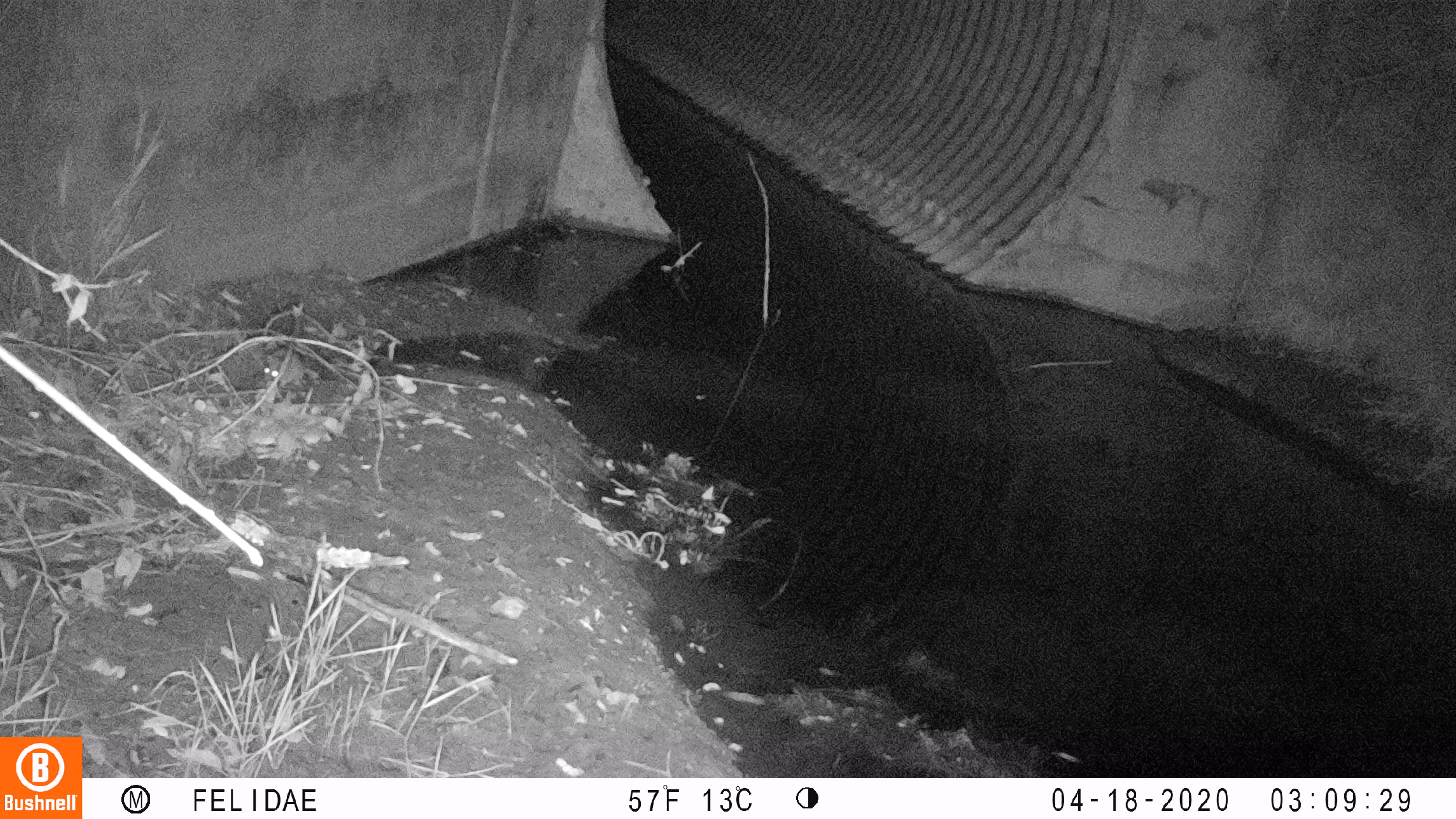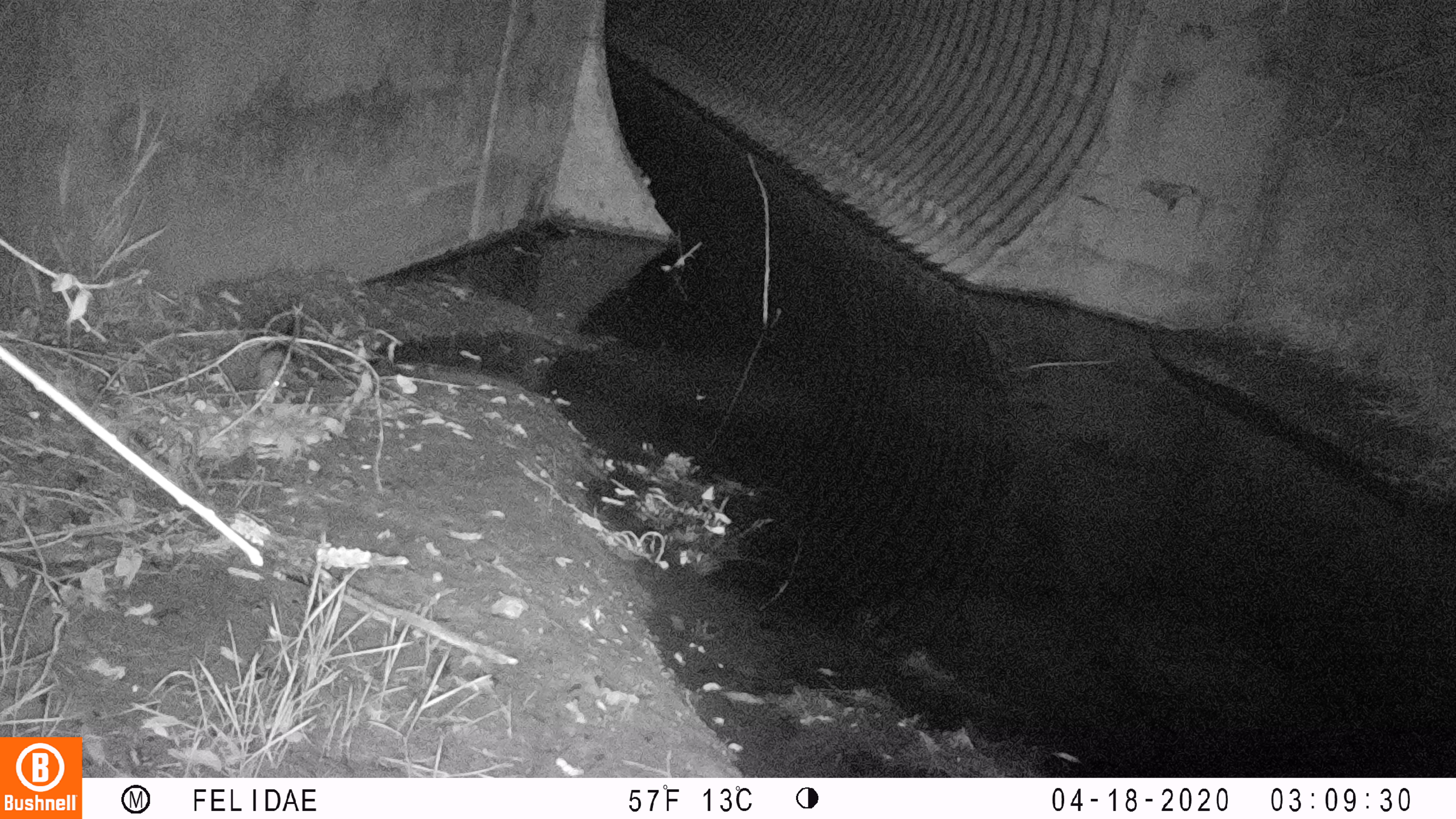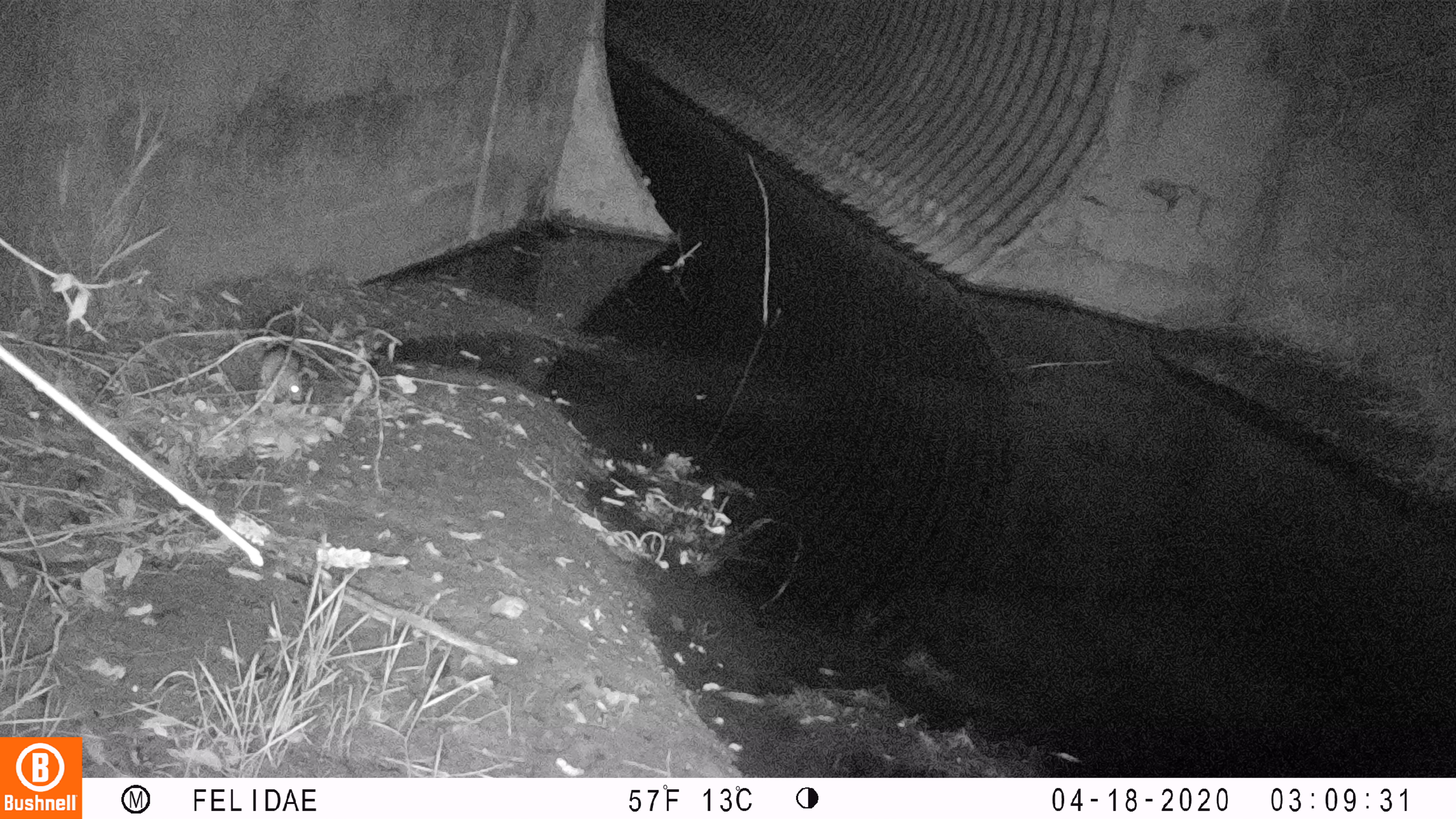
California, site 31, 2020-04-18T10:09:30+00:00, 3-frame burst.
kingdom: Animalia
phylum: Chordata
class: Mammalia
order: Rodentia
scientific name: Rodentia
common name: mouse or rat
Mouse or rat (Rodentia).